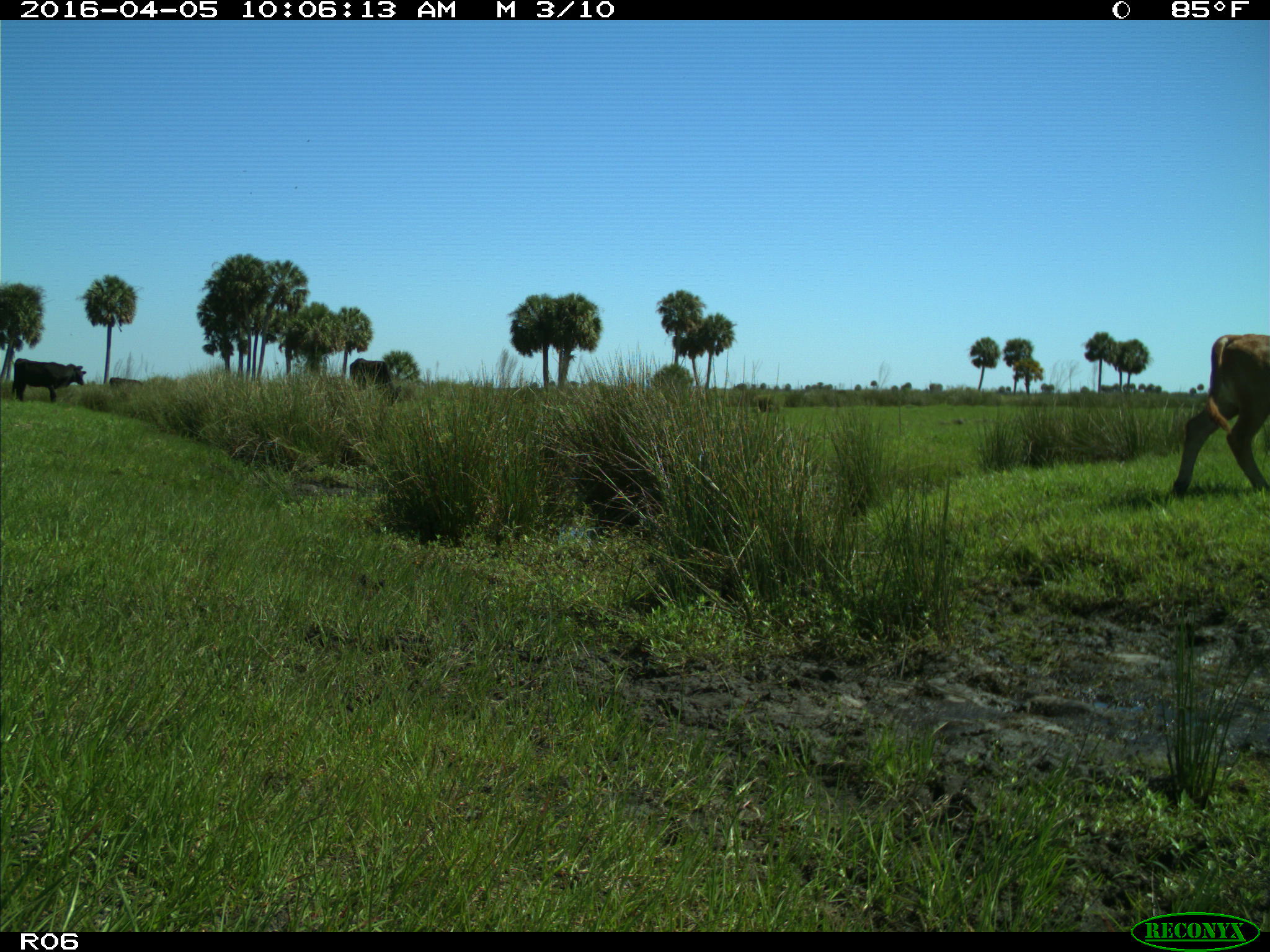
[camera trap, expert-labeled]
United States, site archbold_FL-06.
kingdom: Animalia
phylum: Chordata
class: Mammalia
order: Artiodactyla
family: Bovidae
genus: Bos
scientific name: Bos taurus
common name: domestic cow